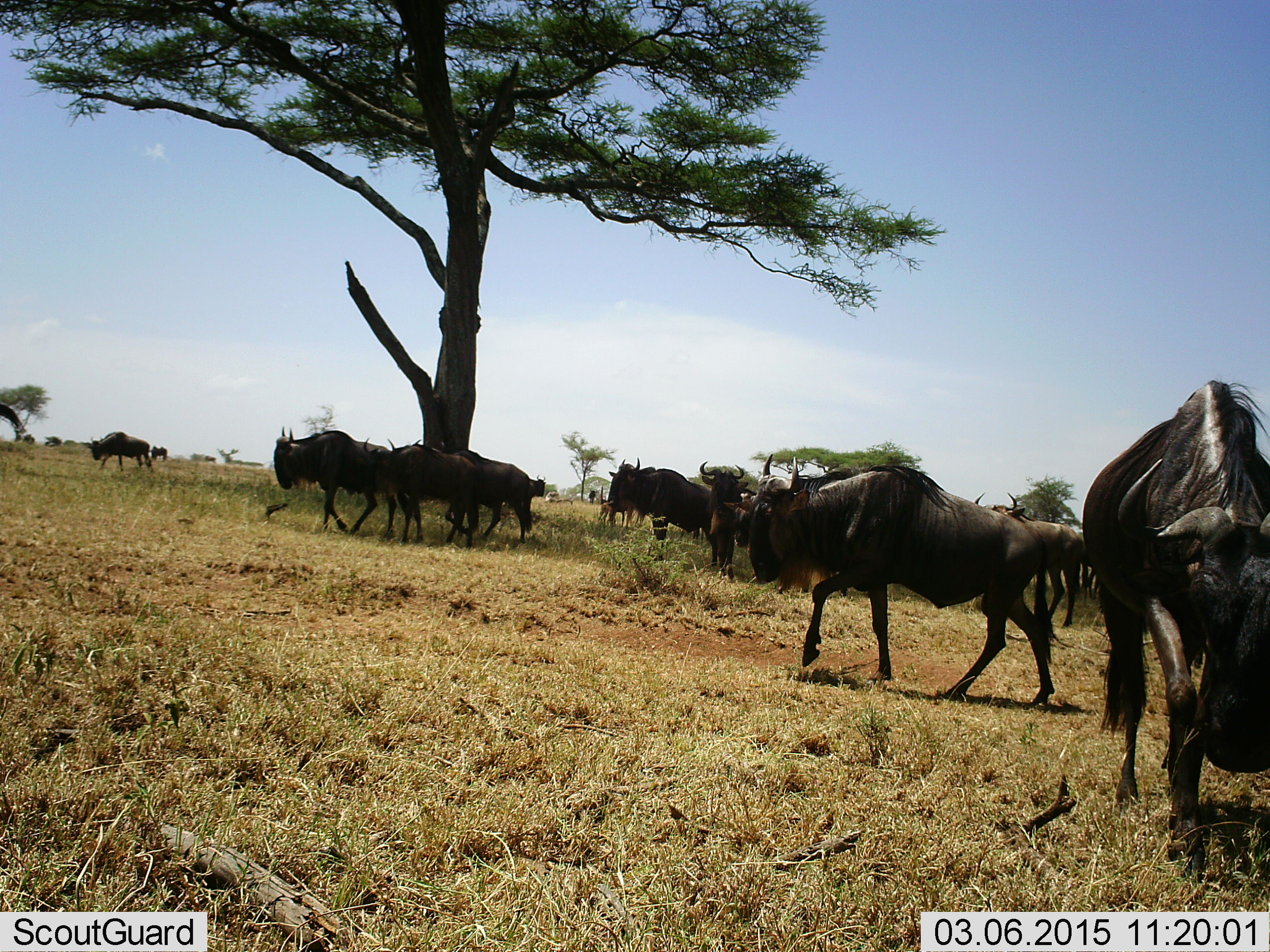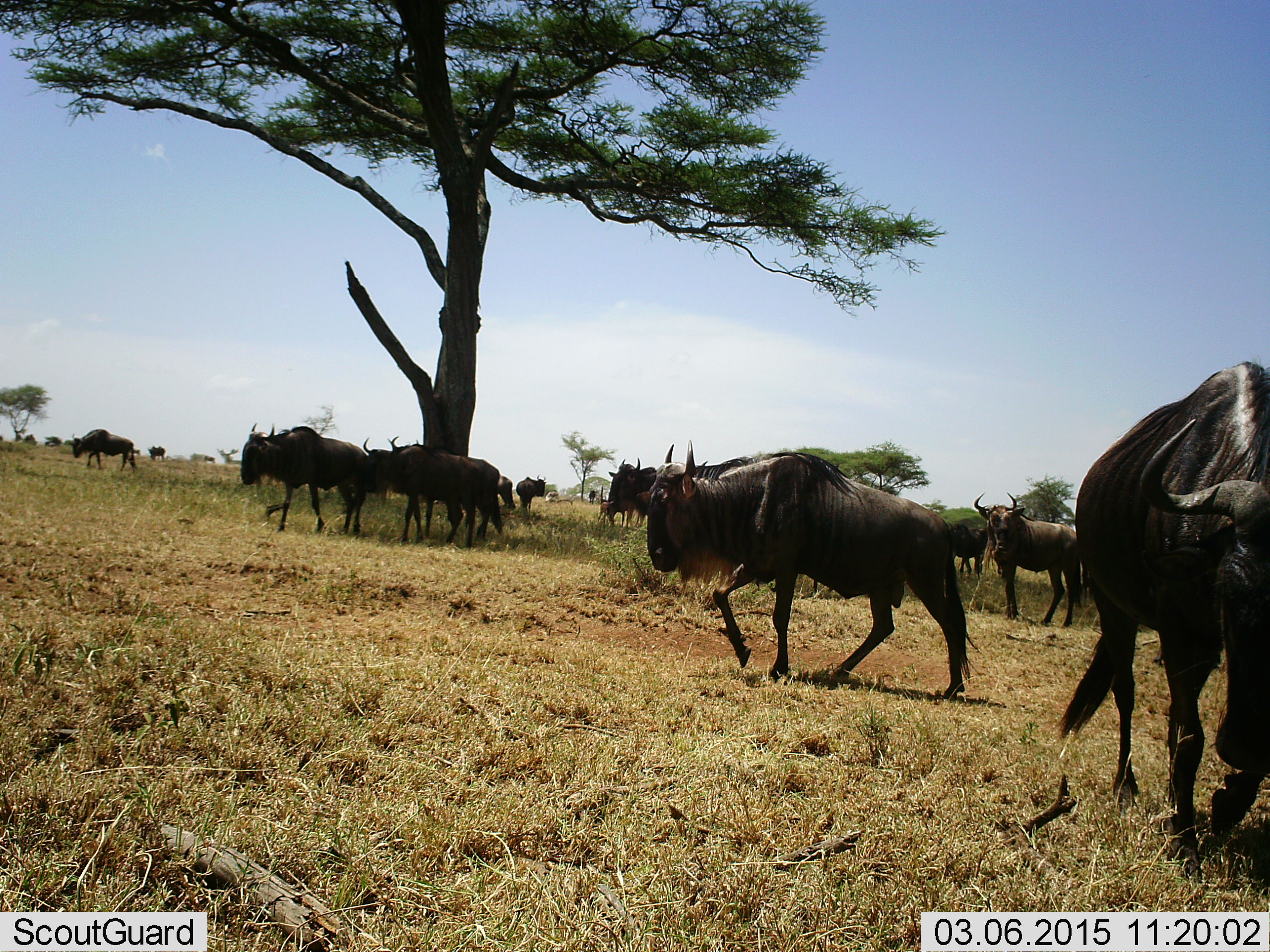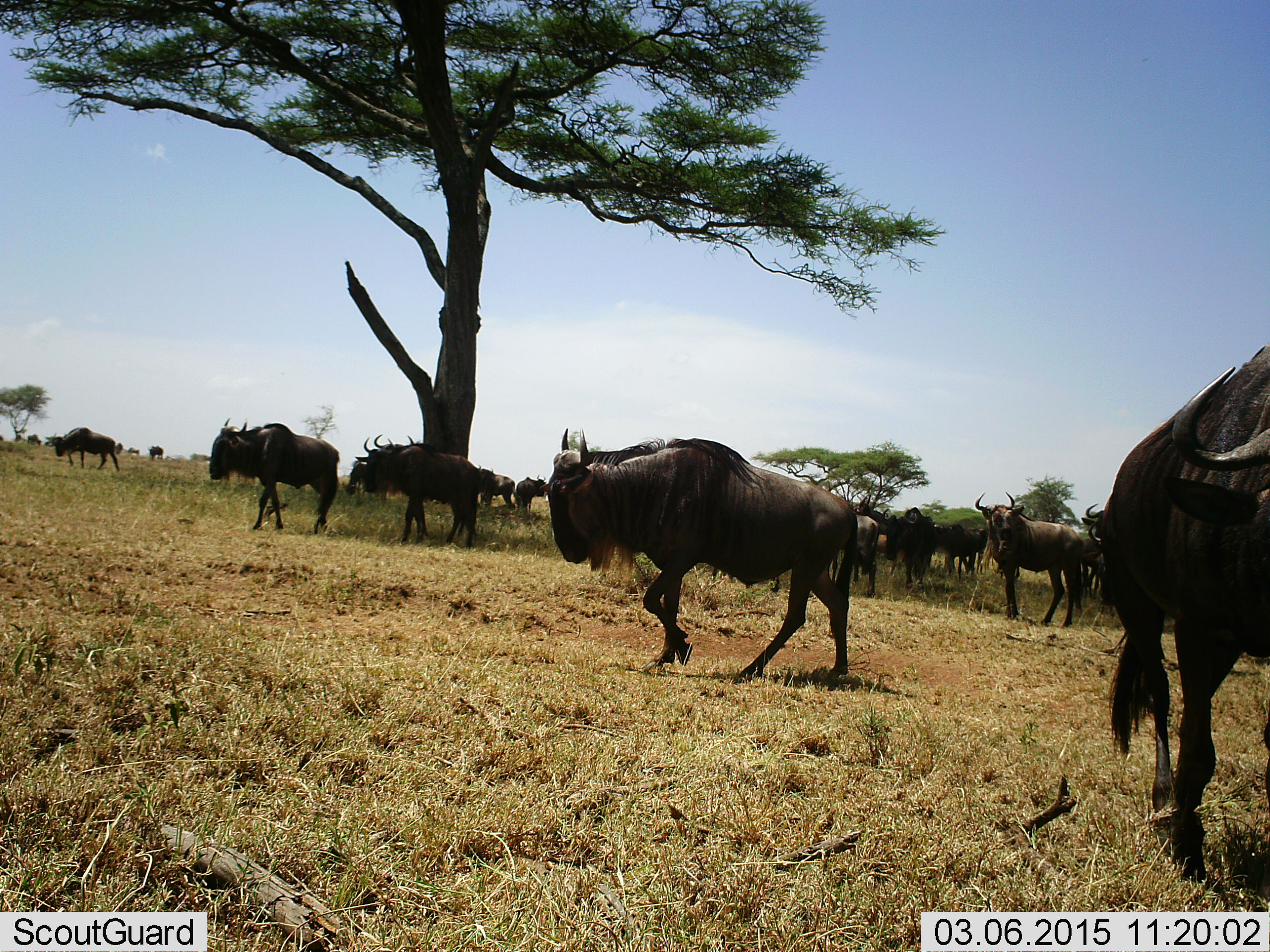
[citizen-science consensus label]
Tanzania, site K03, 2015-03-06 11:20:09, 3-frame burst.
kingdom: Animalia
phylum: Chordata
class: Mammalia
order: Artiodactyla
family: Bovidae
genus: Connochaetes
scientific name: Connochaetes taurinus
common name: blue wildebeest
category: wildebeest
Wildebeest (blue wildebeest) (Connochaetes taurinus), count 11-50. Behavior (volunteer vote fractions): standing 73%, resting 18%, moving 91%, interacting 9%. Young present (vote fraction): 0%. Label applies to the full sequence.